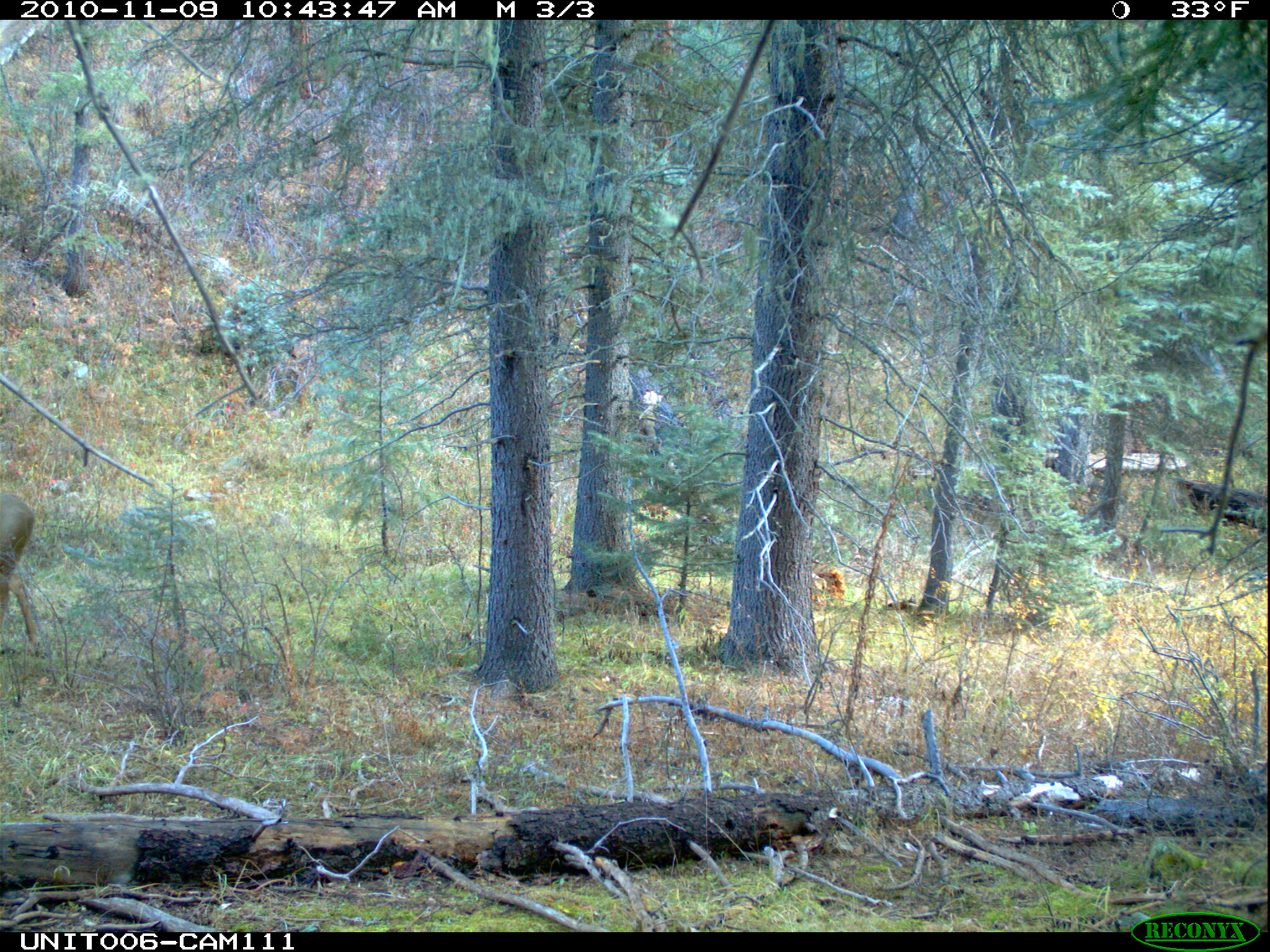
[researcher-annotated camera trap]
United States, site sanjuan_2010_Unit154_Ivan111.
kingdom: Animalia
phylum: Chordata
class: Mammalia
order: Artiodactyla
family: Cervidae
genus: Odocoileus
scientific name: Odocoileus hemionus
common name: mule deer